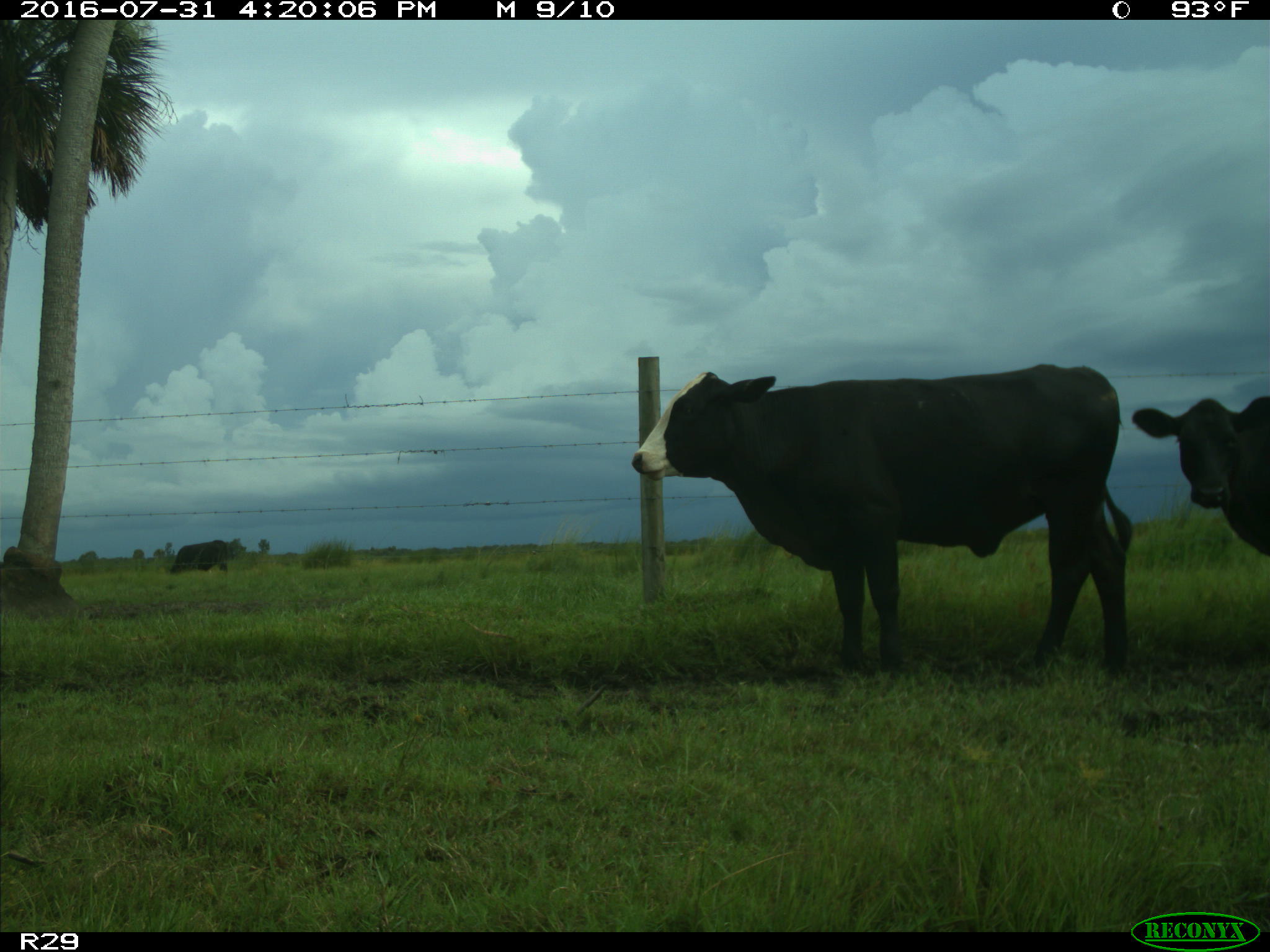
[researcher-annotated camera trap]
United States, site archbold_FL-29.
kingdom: Animalia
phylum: Chordata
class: Mammalia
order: Artiodactyla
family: Bovidae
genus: Bos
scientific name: Bos taurus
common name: domestic cow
Bos taurus (domestic cow).